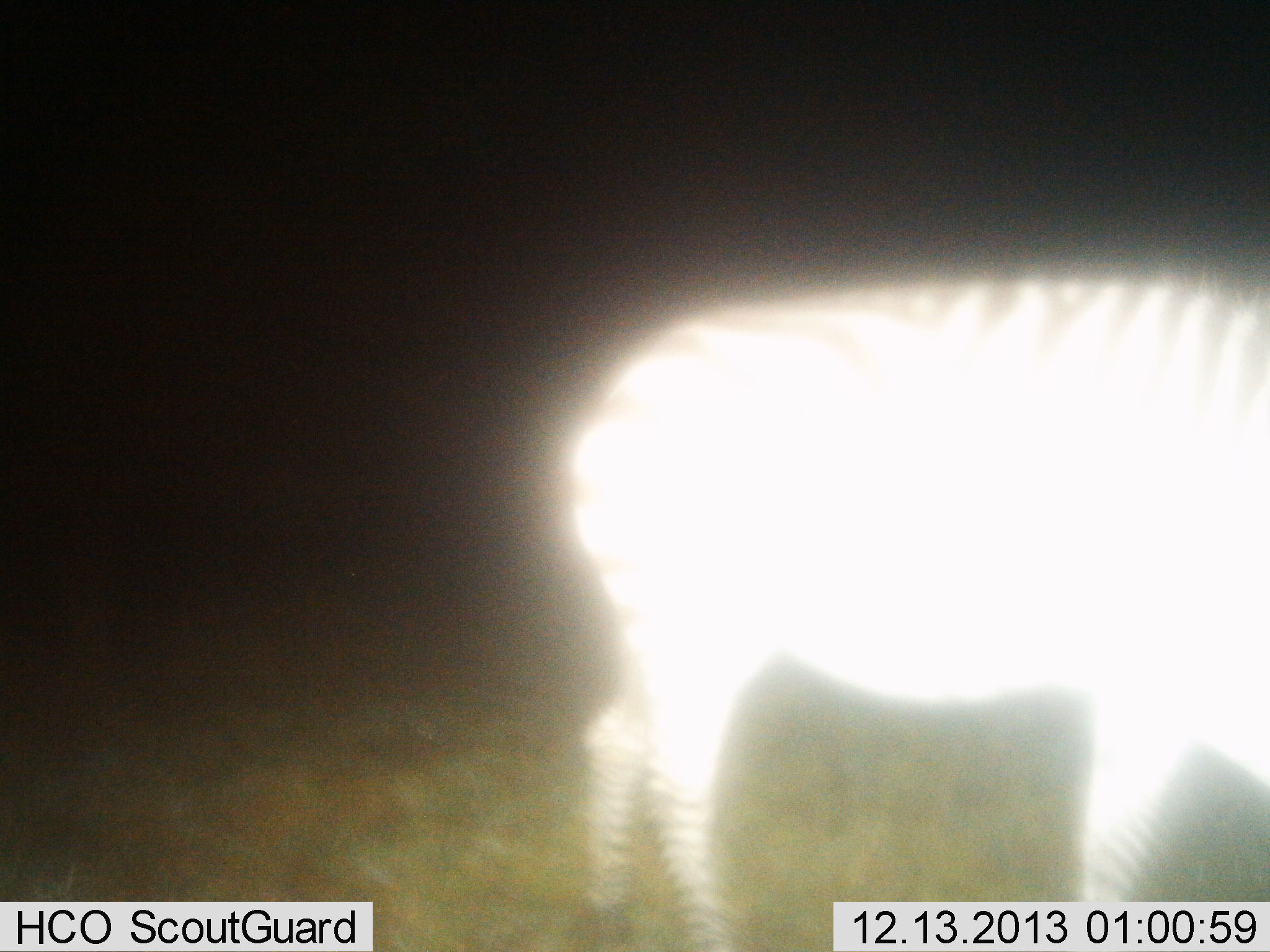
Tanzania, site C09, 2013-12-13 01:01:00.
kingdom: Animalia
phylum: Chordata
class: Mammalia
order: Perissodactyla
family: Equidae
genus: Equus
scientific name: Equus quagga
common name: plains zebra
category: zebra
Zebra (plains zebra) (Equus quagga), count 1. Behavior (volunteer vote fractions): standing 70%, resting 0%, moving 10%, interacting 0%. Young present (vote fraction): 0%. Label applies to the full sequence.